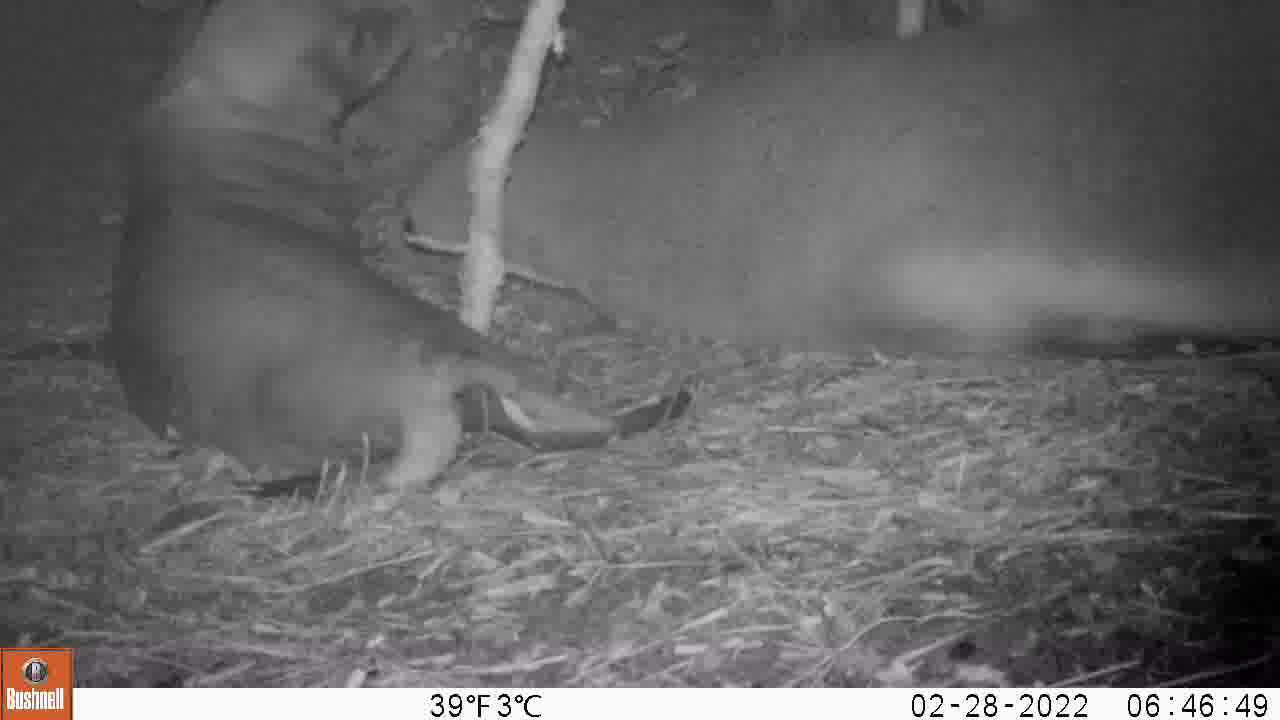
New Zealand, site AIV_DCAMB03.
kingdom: Animalia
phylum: Chordata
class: Mammalia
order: Carnivora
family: Otariidae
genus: Phocarctos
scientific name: Phocarctos hookeri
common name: new zealand sea lion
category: sealion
Sealion (new zealand sea lion) (Phocarctos hookeri).